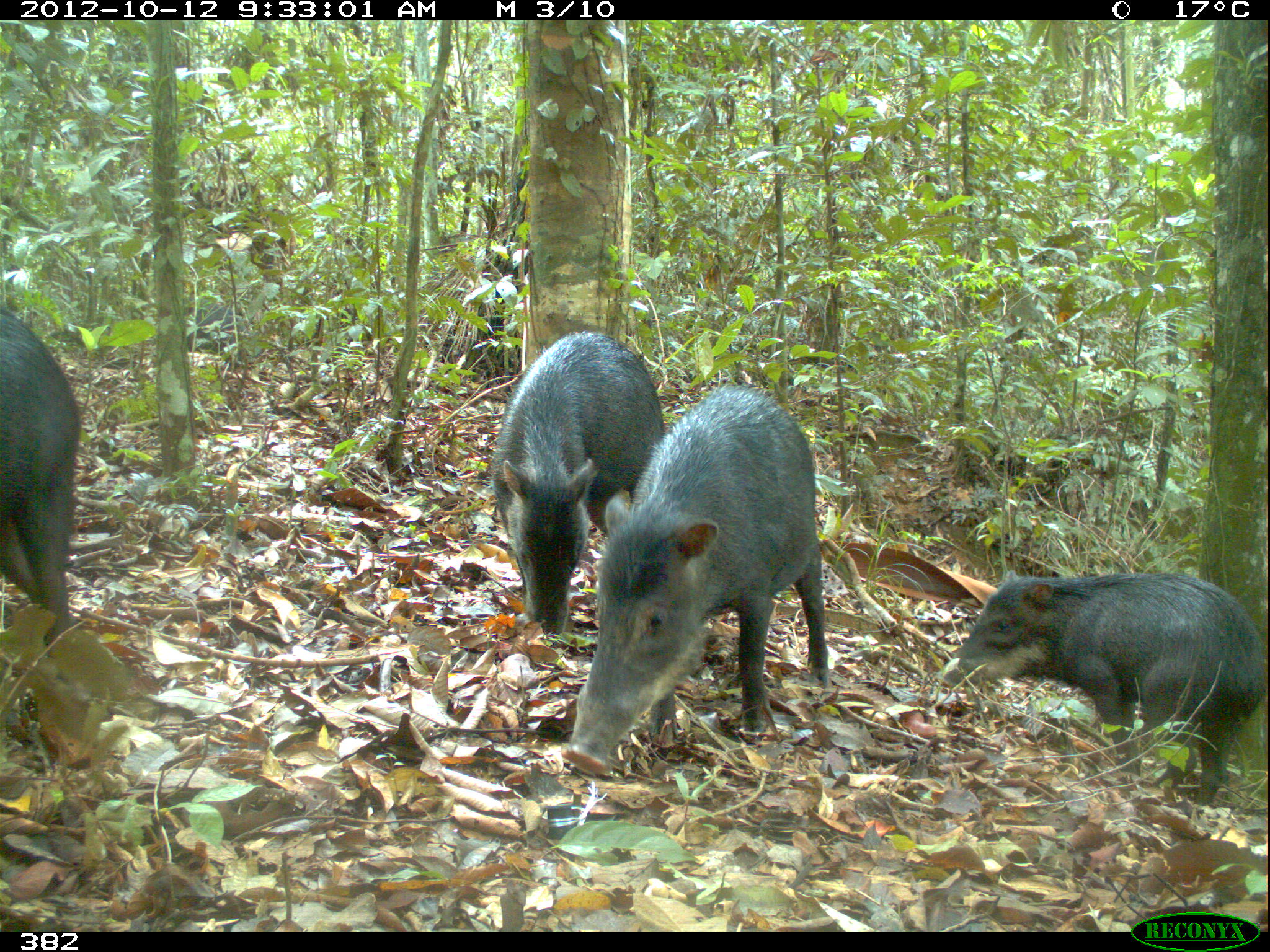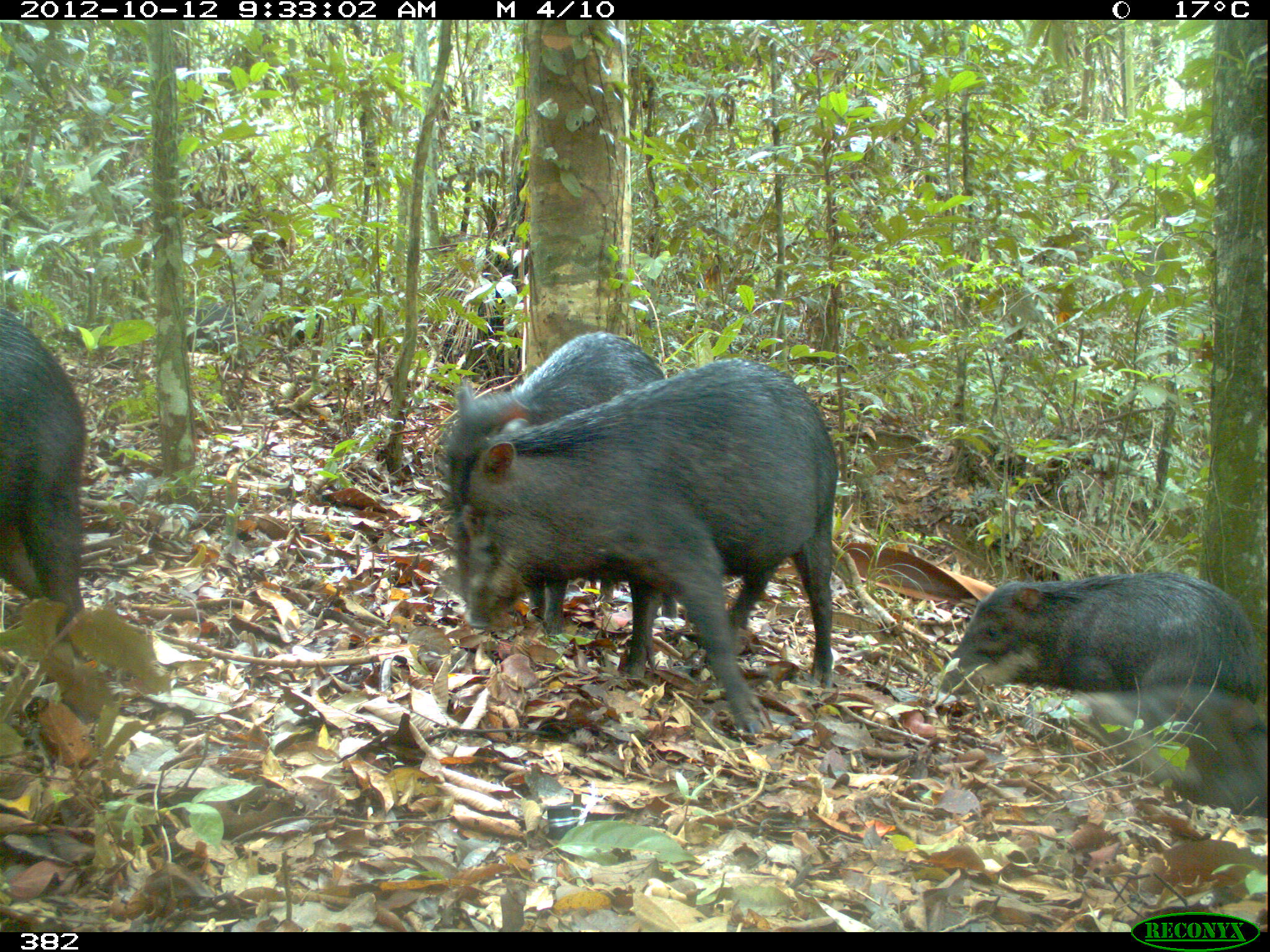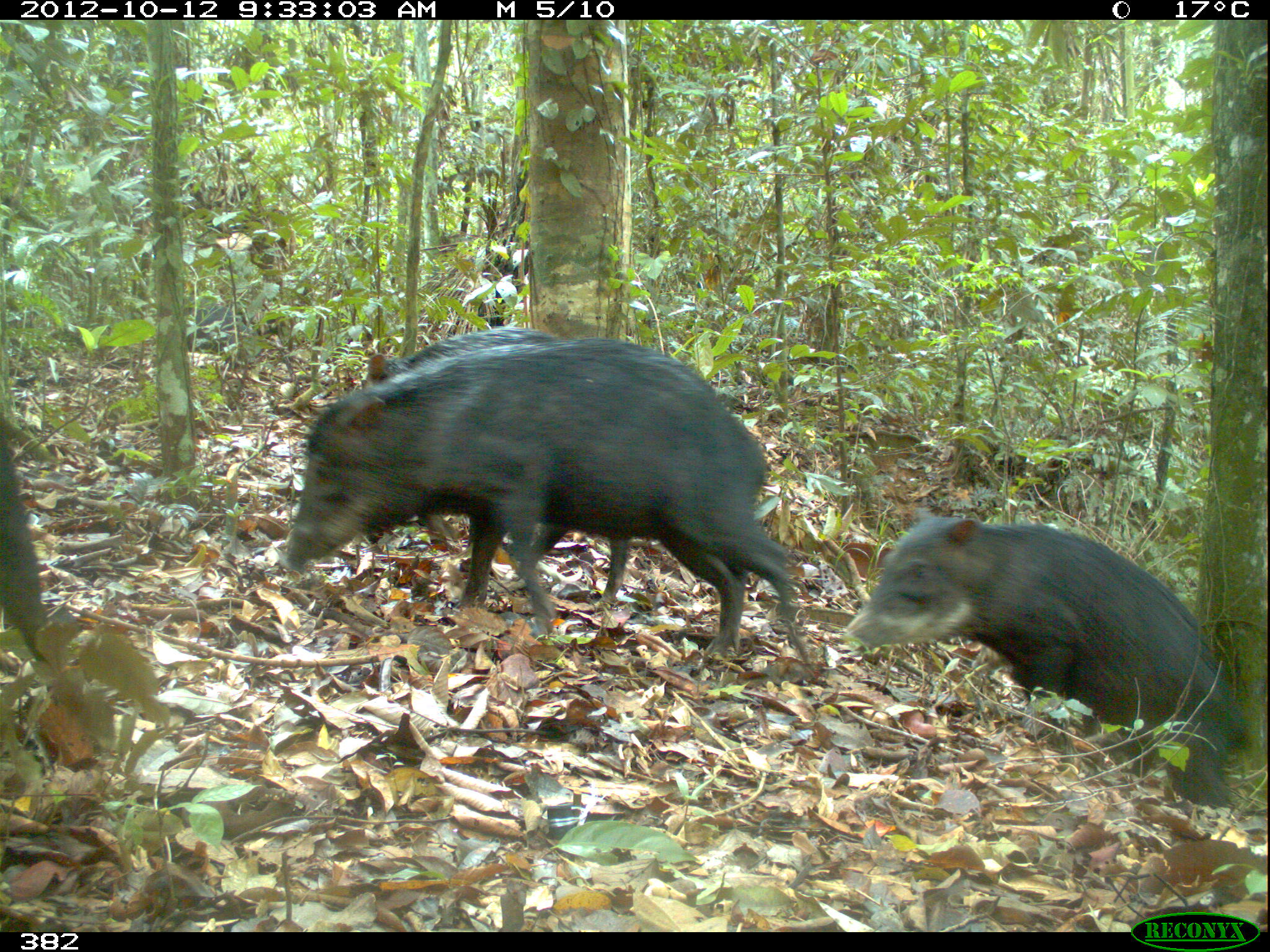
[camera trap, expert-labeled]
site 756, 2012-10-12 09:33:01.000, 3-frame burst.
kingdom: Animalia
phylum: Chordata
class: Mammalia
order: Artiodactyla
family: Tayassuidae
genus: Tayassu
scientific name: Tayassu pecari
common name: white-lipped peccary